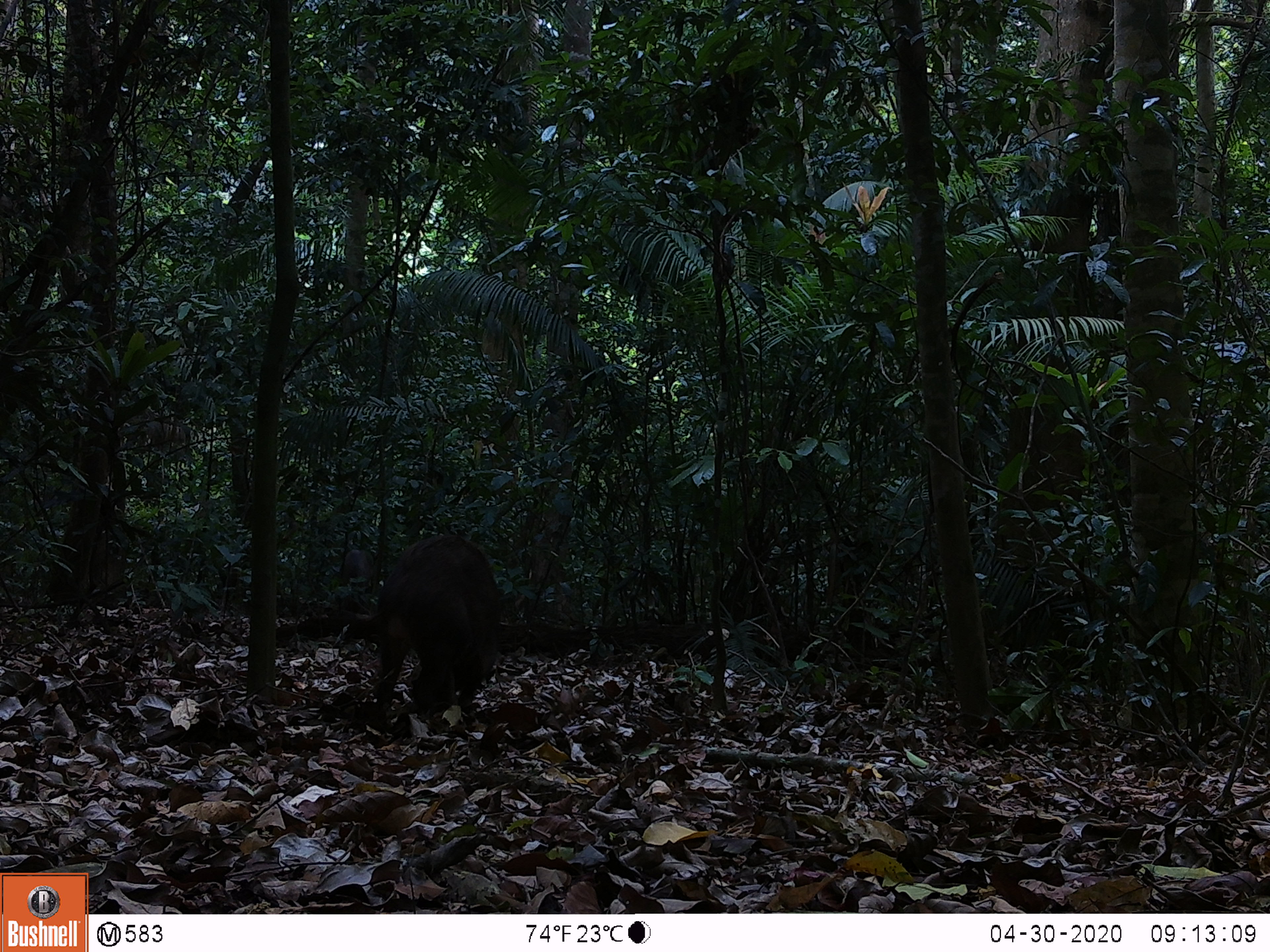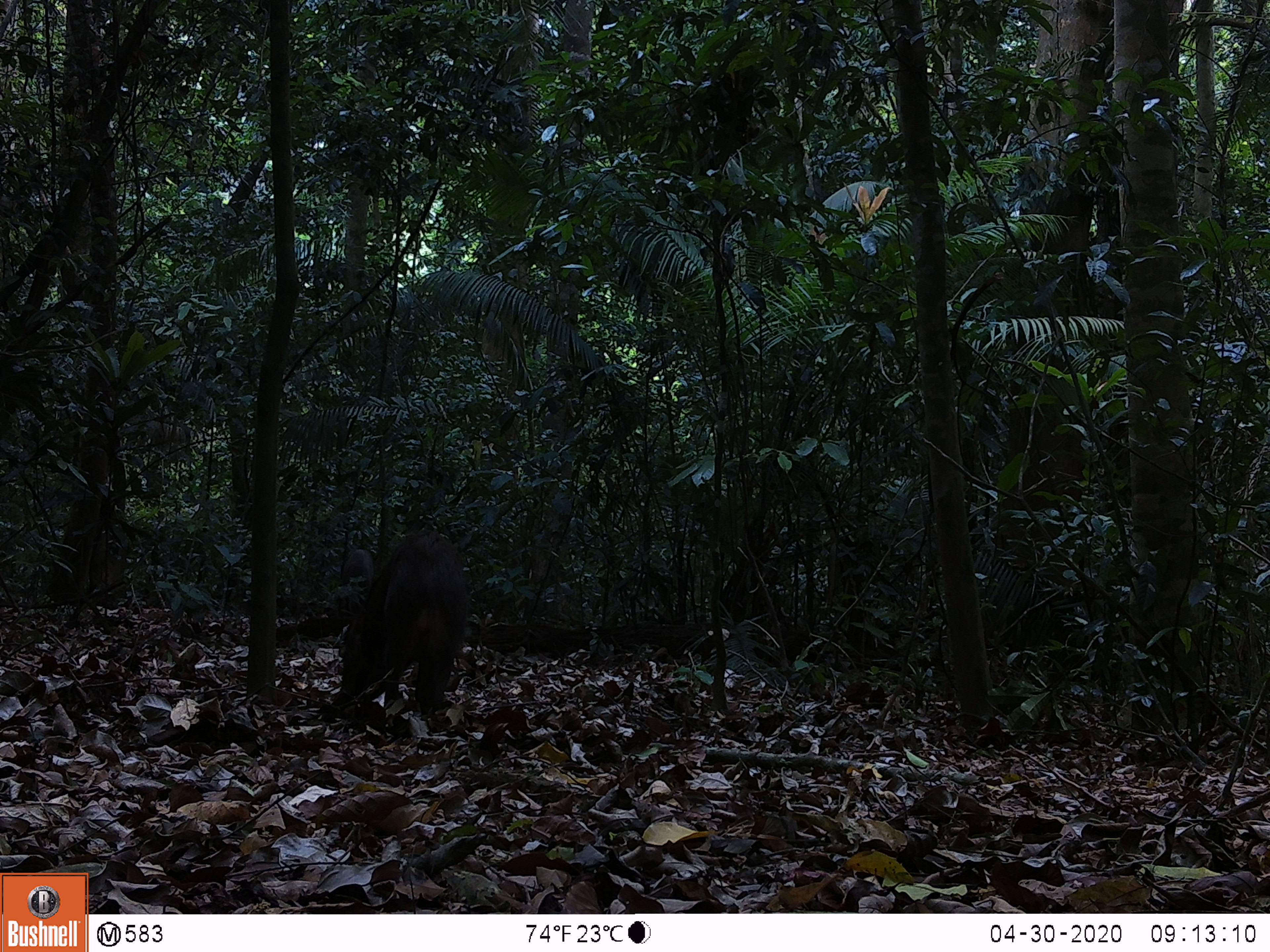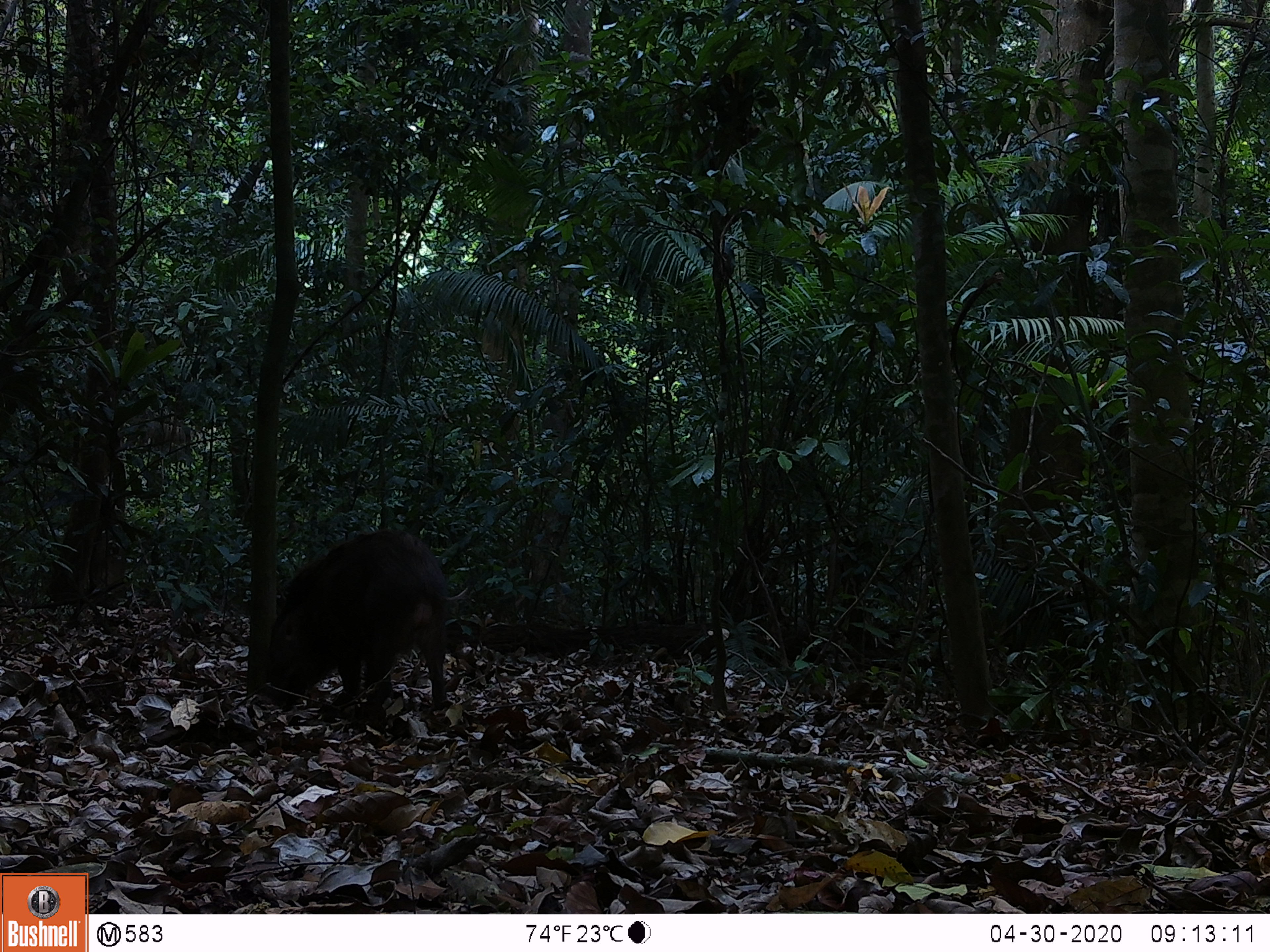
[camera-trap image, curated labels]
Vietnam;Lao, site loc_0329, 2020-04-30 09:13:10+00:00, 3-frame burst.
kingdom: Animalia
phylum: Chordata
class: Mammalia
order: Artiodactyla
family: Suidae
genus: Sus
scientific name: Sus scrofa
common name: eurasian wild pig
Eurasian wild pig (Sus scrofa). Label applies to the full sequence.